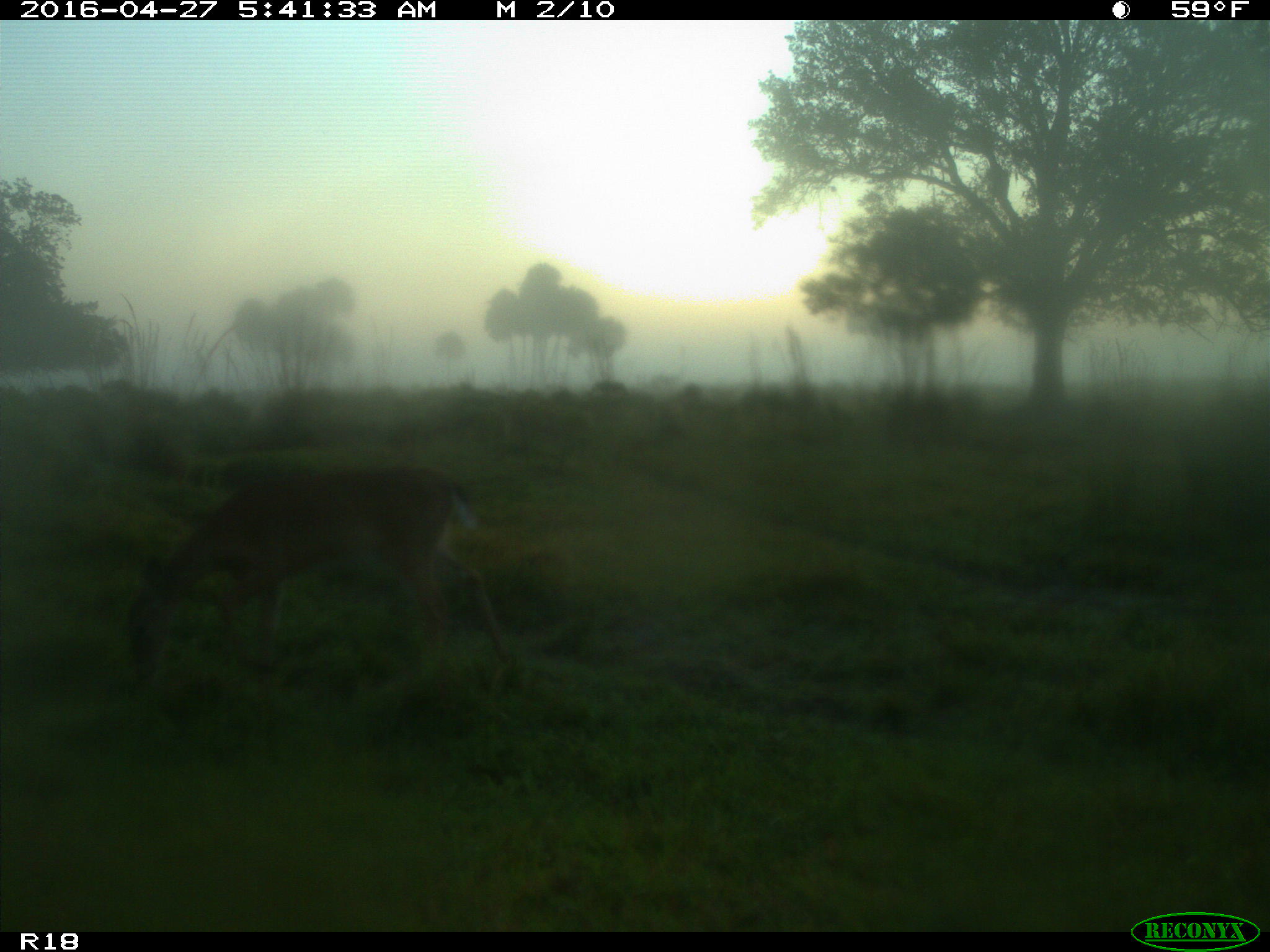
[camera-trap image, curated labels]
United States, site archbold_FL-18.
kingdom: Animalia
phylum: Chordata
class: Mammalia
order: Artiodactyla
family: Cervidae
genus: Odocoileus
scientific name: Odocoileus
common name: deer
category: unidentified deer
Unidentified deer (deer) (Odocoileus).